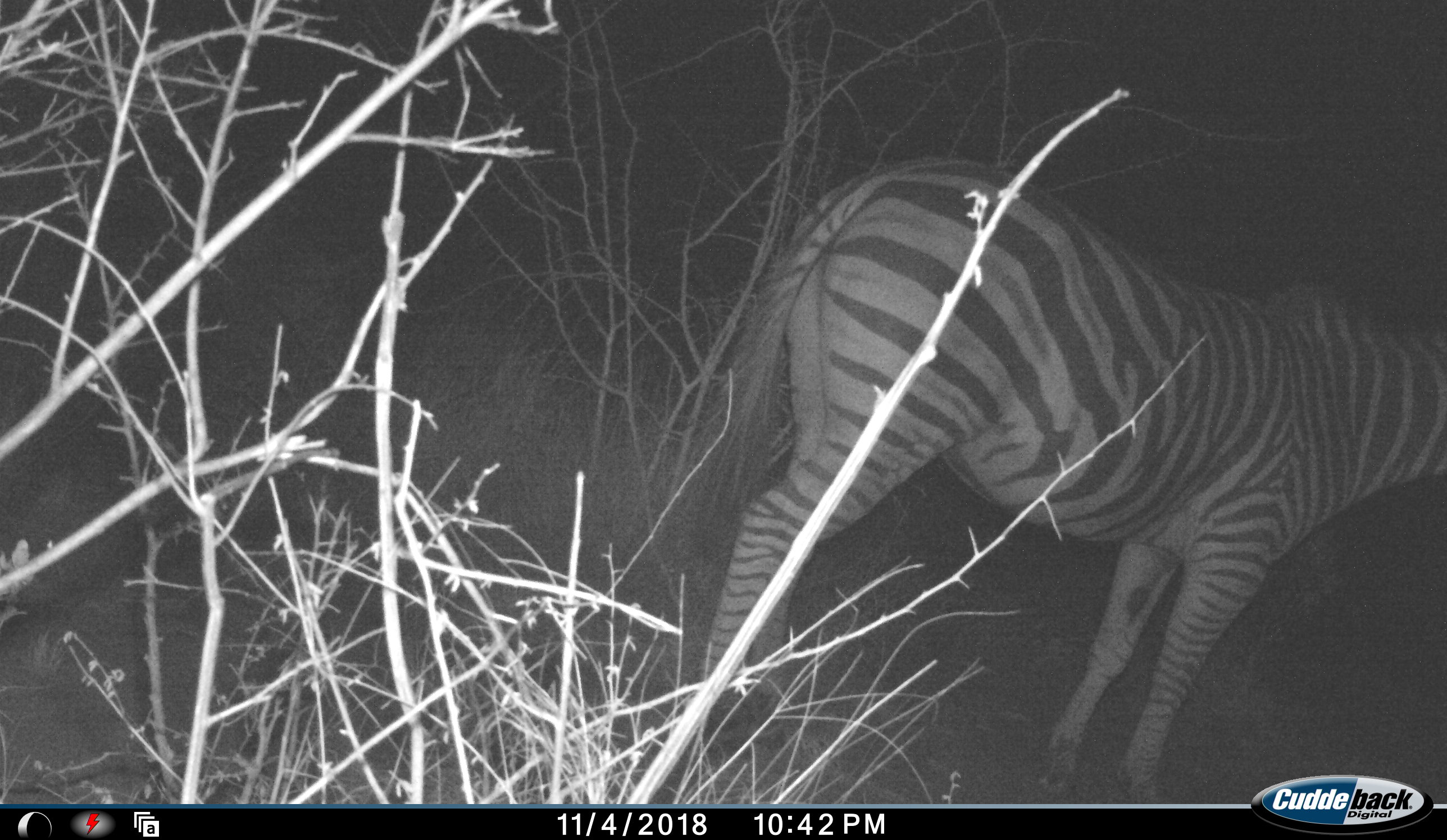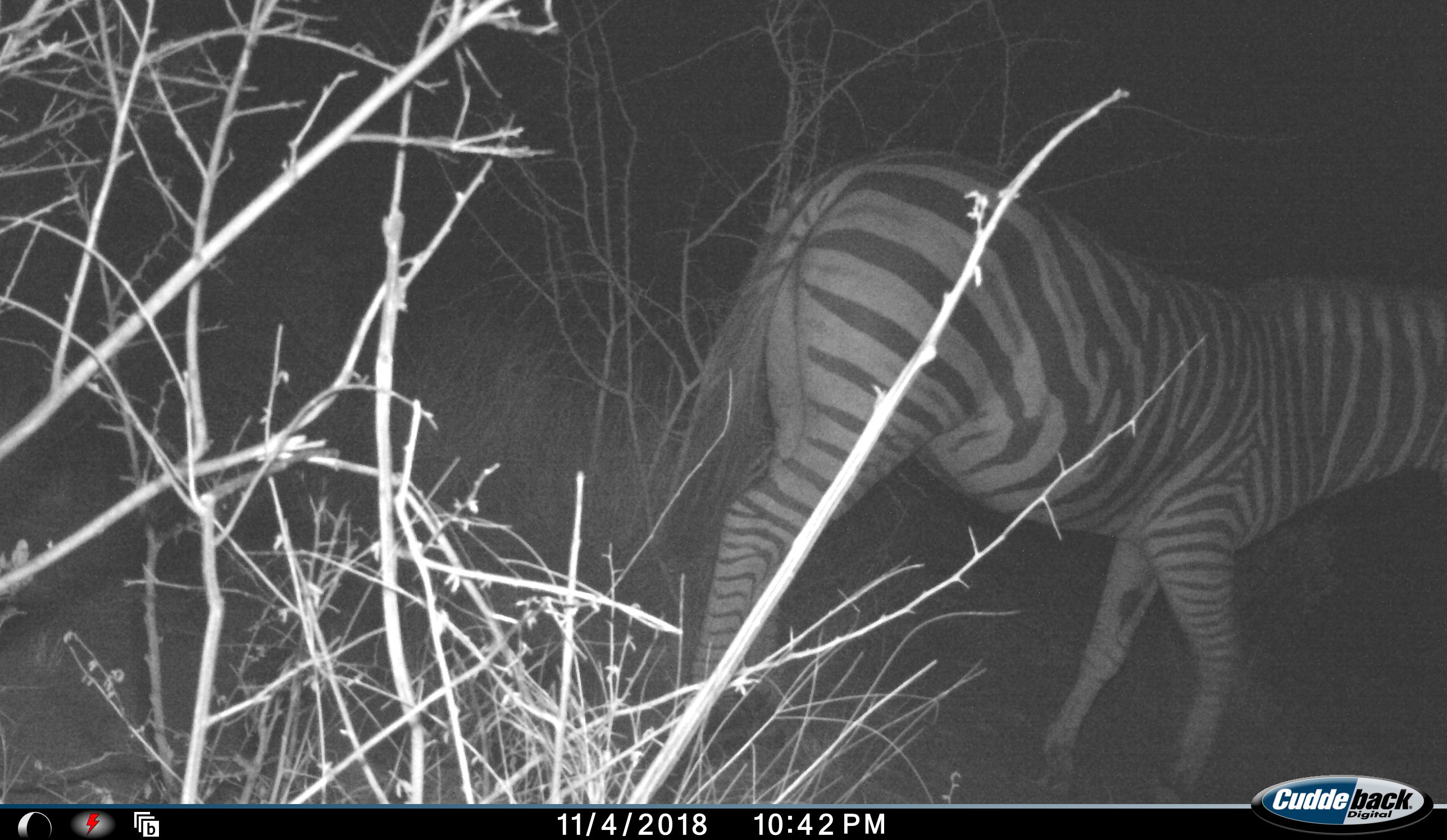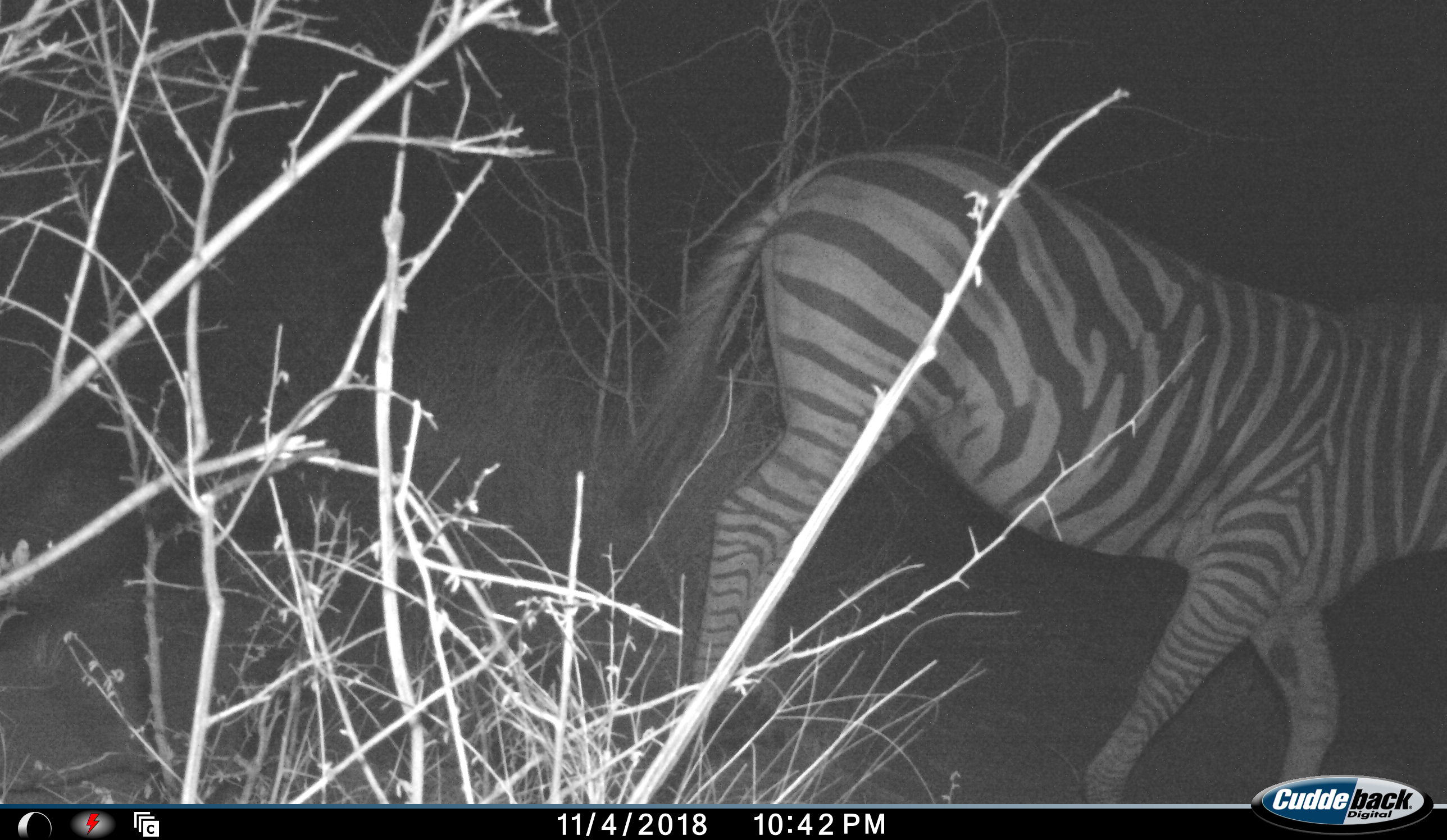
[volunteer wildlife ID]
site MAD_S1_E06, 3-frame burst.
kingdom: Animalia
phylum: Chordata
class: Mammalia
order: Perissodactyla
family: Equidae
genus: Equus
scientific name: Equus quagga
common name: plains zebra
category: zebraplains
Zebraplains (plains zebra) (Equus quagga), count 1. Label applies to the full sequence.